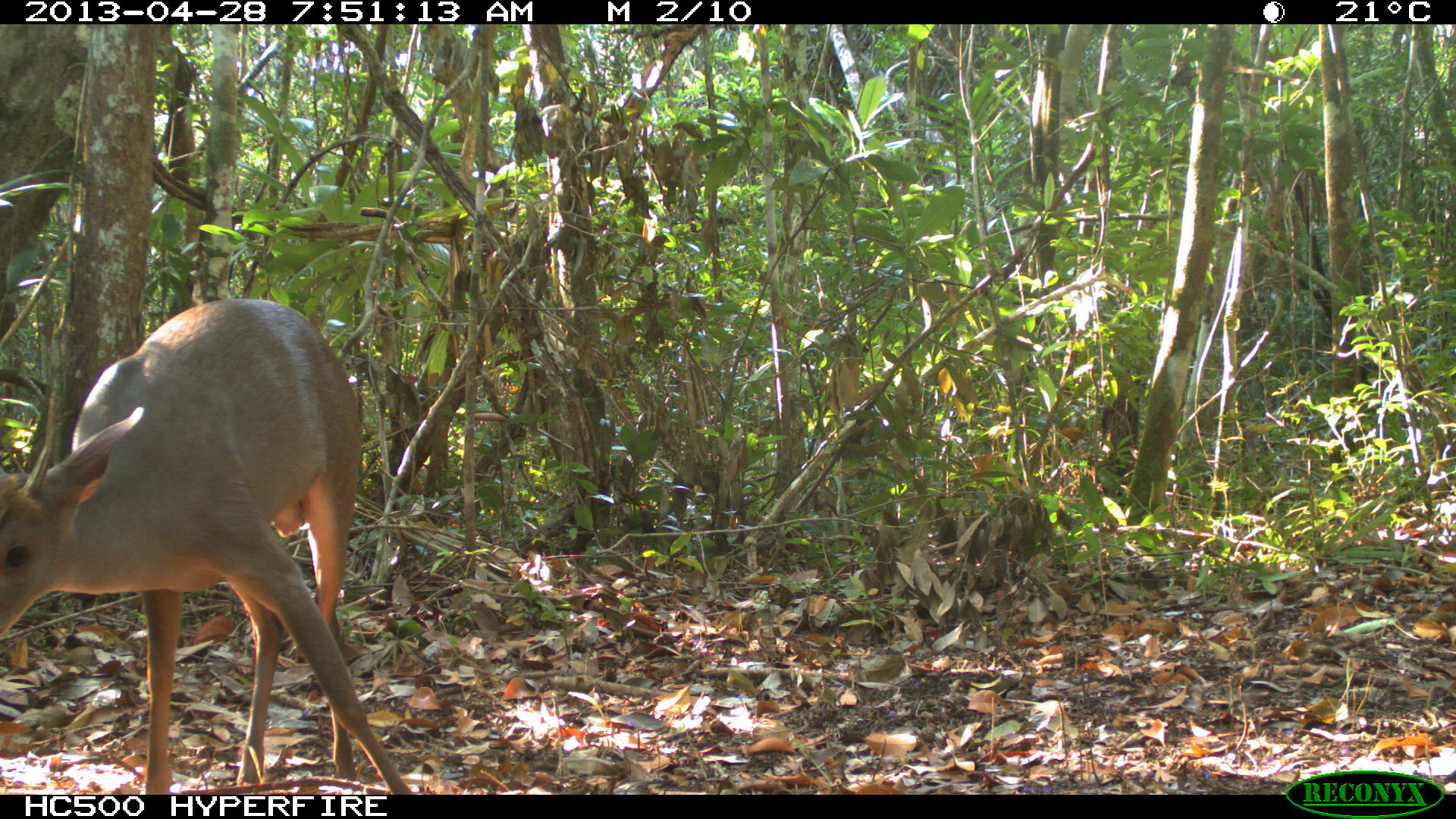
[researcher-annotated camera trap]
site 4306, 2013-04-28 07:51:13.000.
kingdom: Animalia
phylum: Chordata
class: Mammalia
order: Artiodactyla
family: Cervidae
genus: Odocoileus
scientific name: Odocoileus pandora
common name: yucatán brown brocket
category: mazama pandora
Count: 1.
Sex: male.